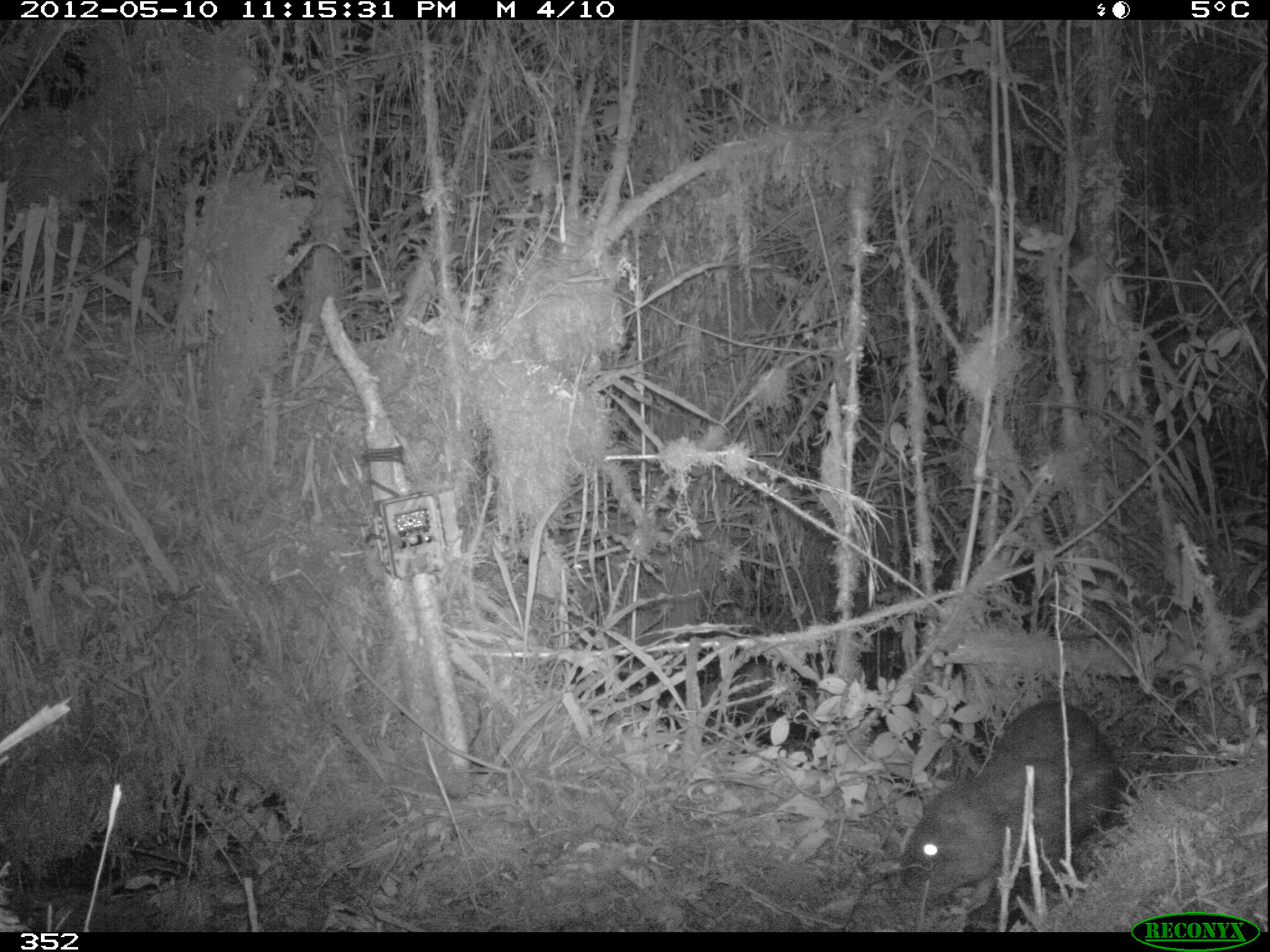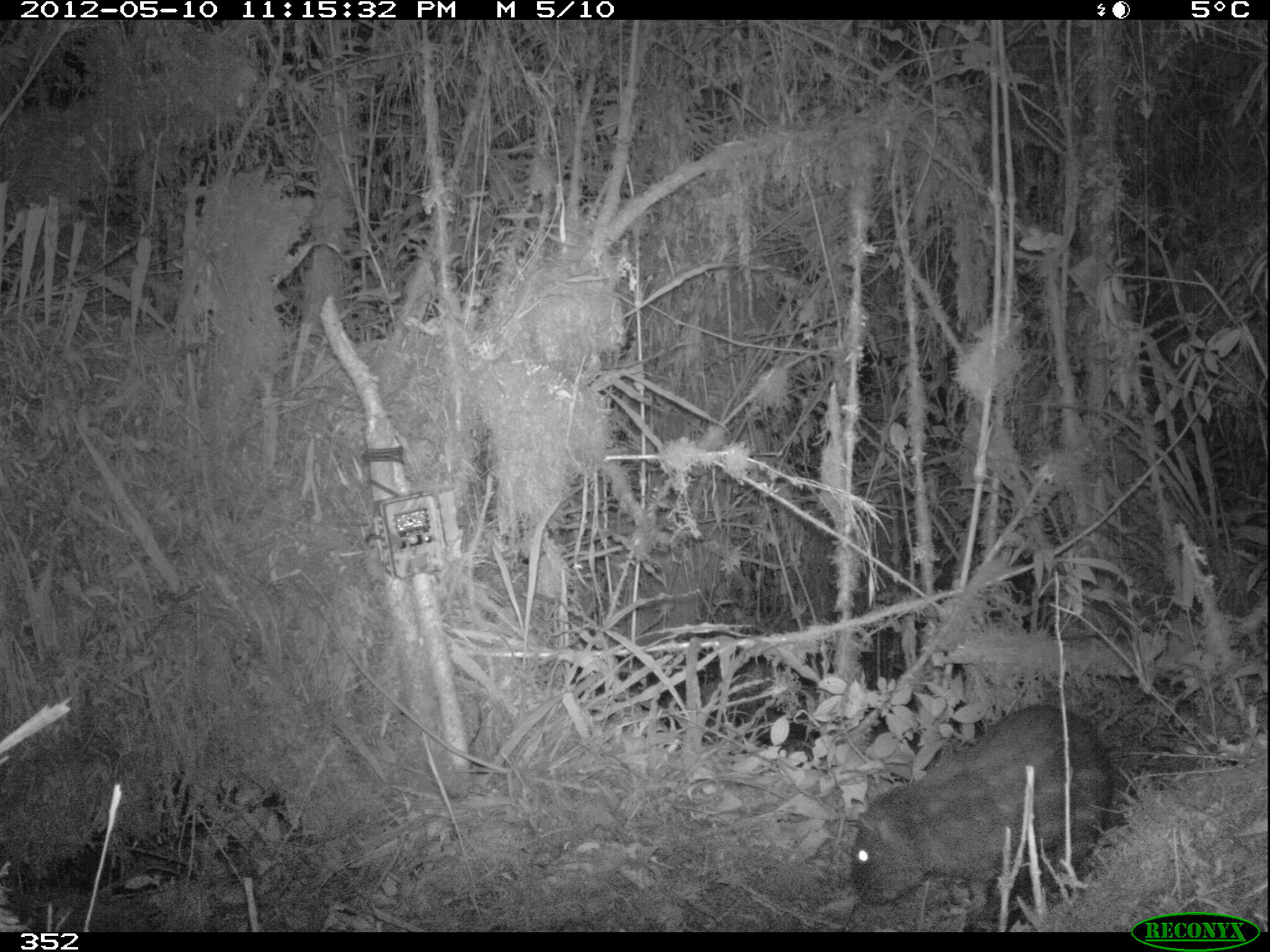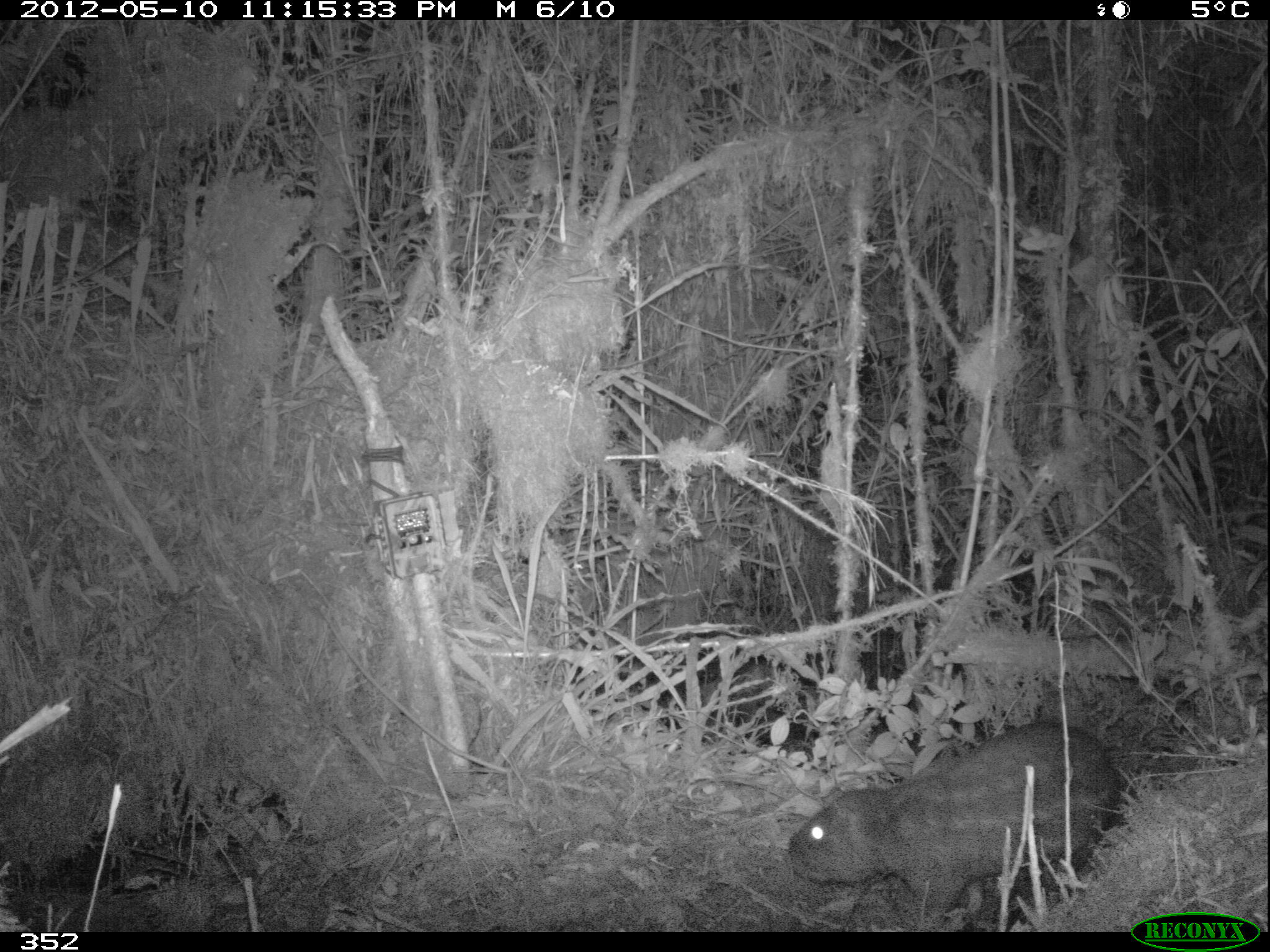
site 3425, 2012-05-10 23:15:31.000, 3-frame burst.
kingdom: Animalia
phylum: Chordata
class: Mammalia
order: Rodentia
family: Cuniculidae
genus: Cuniculus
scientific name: Cuniculus taczanowskii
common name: mountain paca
Cuniculus taczanowskii (mountain paca).